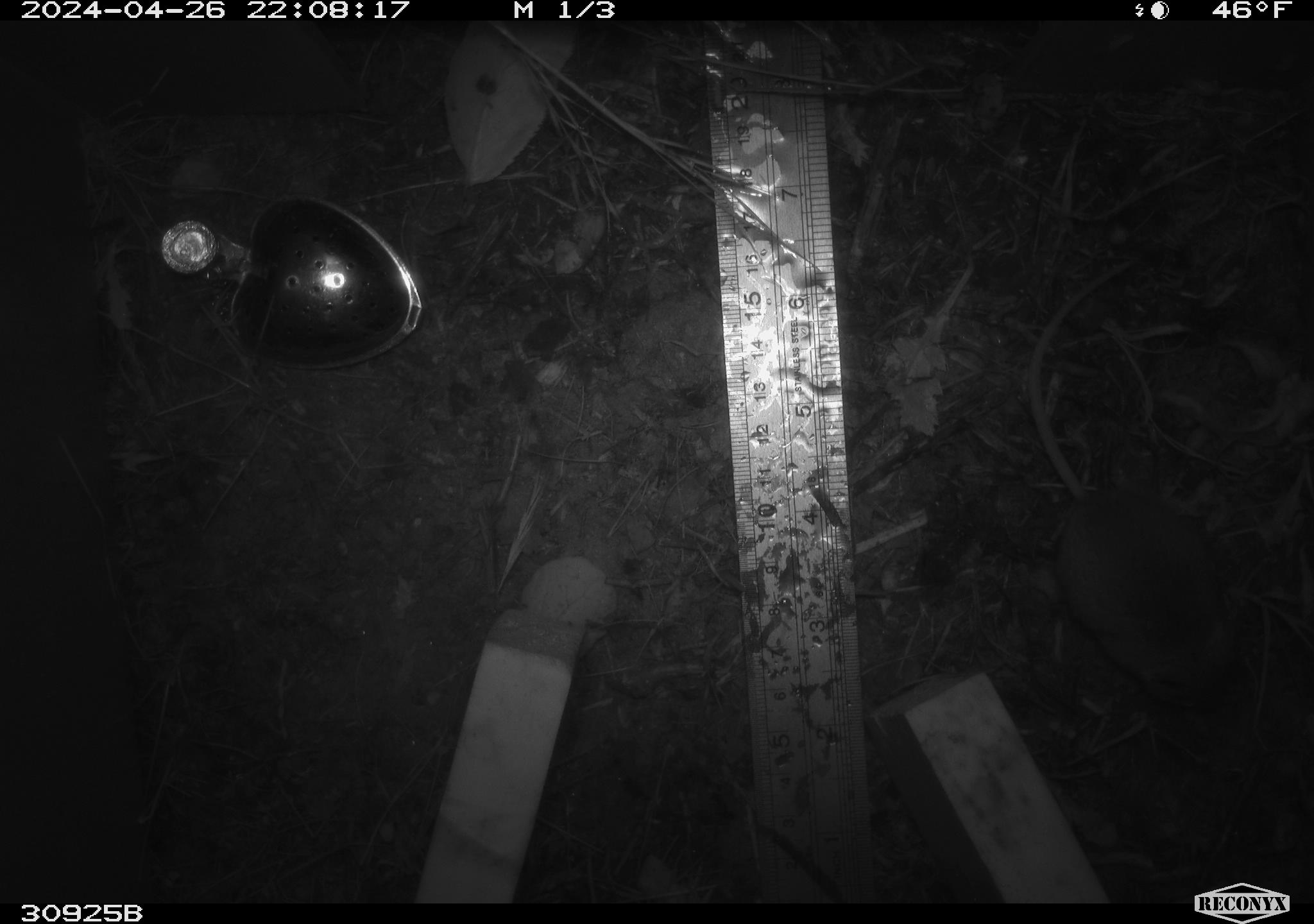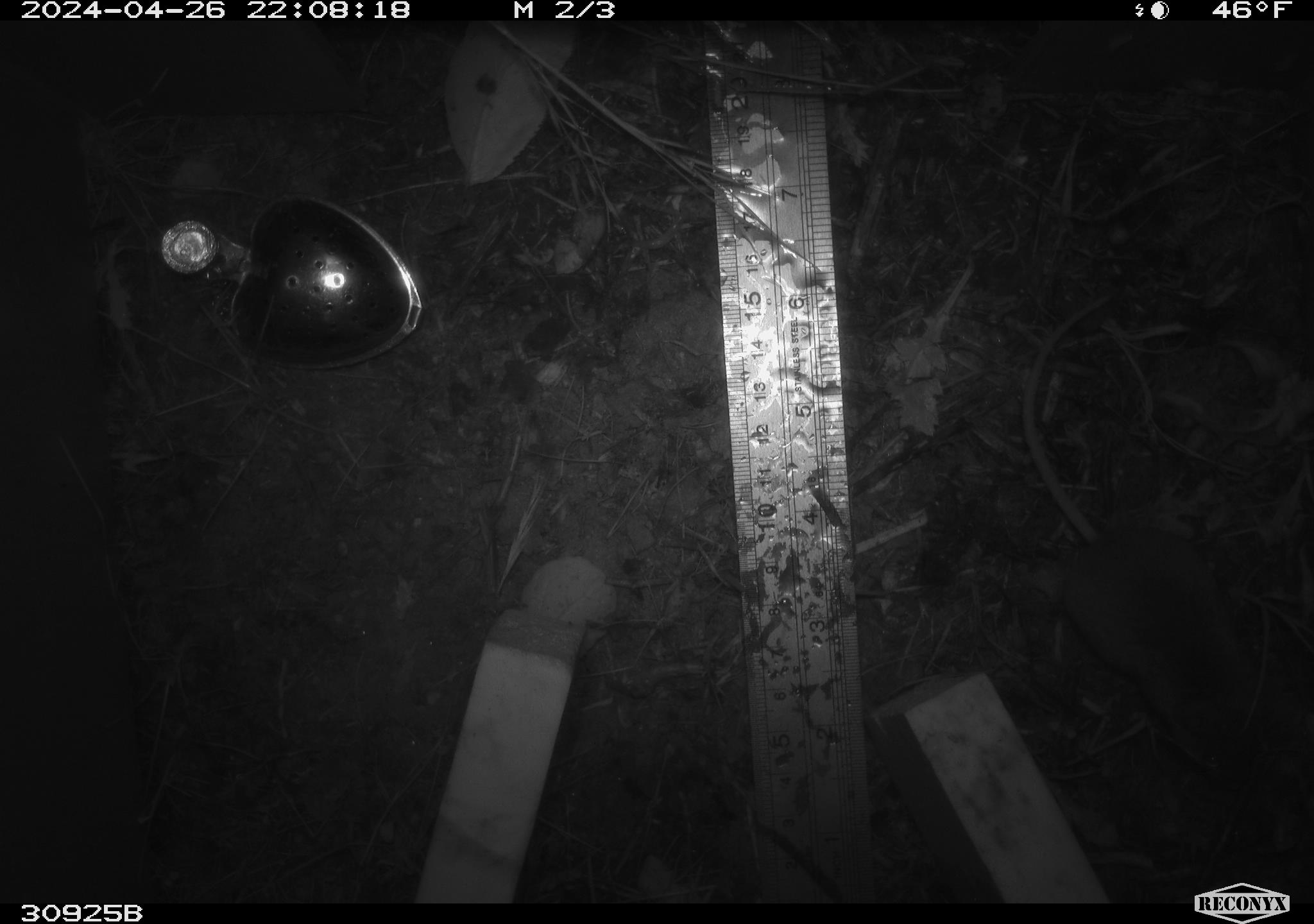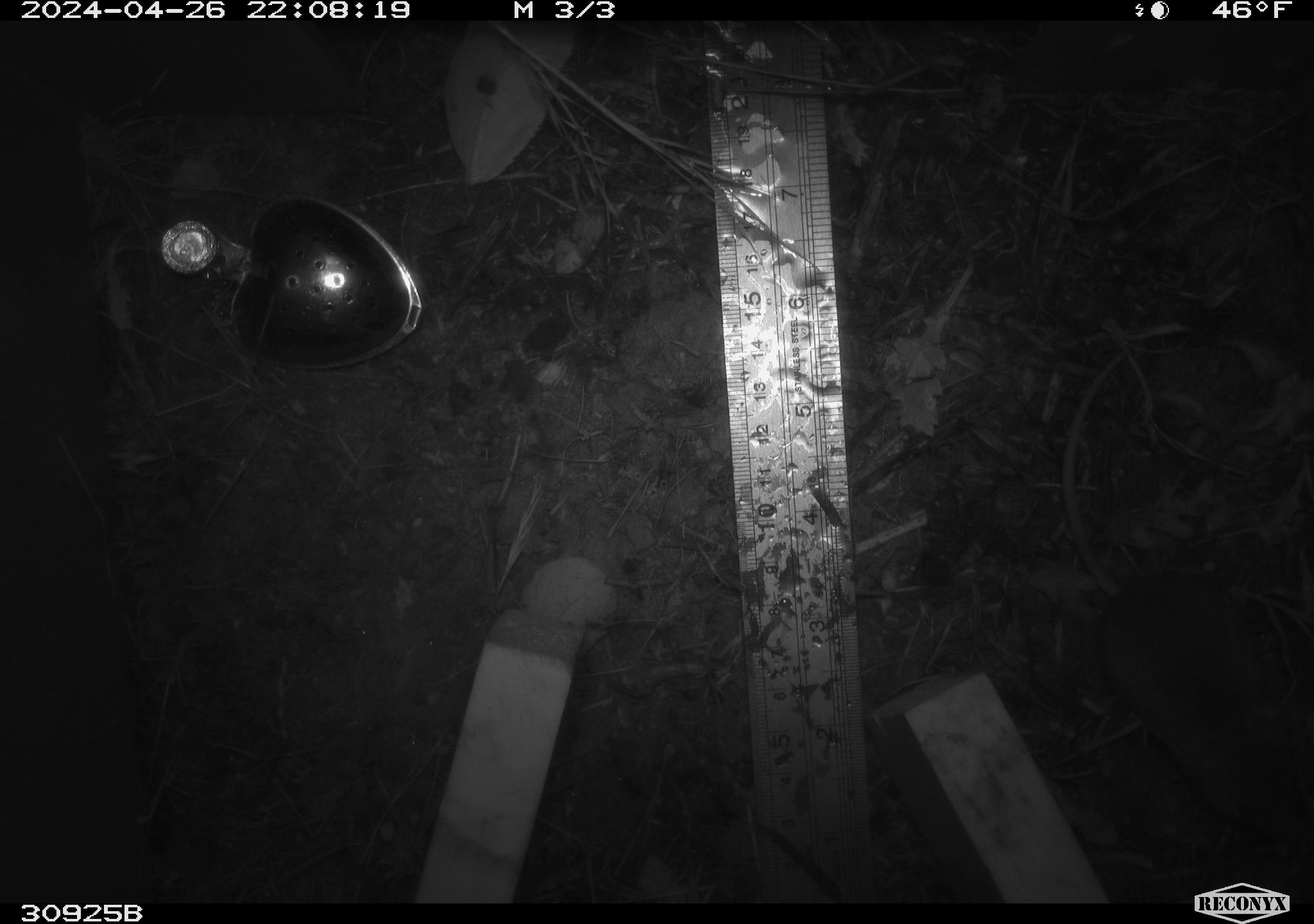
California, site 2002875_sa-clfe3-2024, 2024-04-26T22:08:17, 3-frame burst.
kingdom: Animalia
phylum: Chordata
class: Mammalia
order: Rodentia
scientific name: Rodentia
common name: mouse species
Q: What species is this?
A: Mouse species (Rodentia).